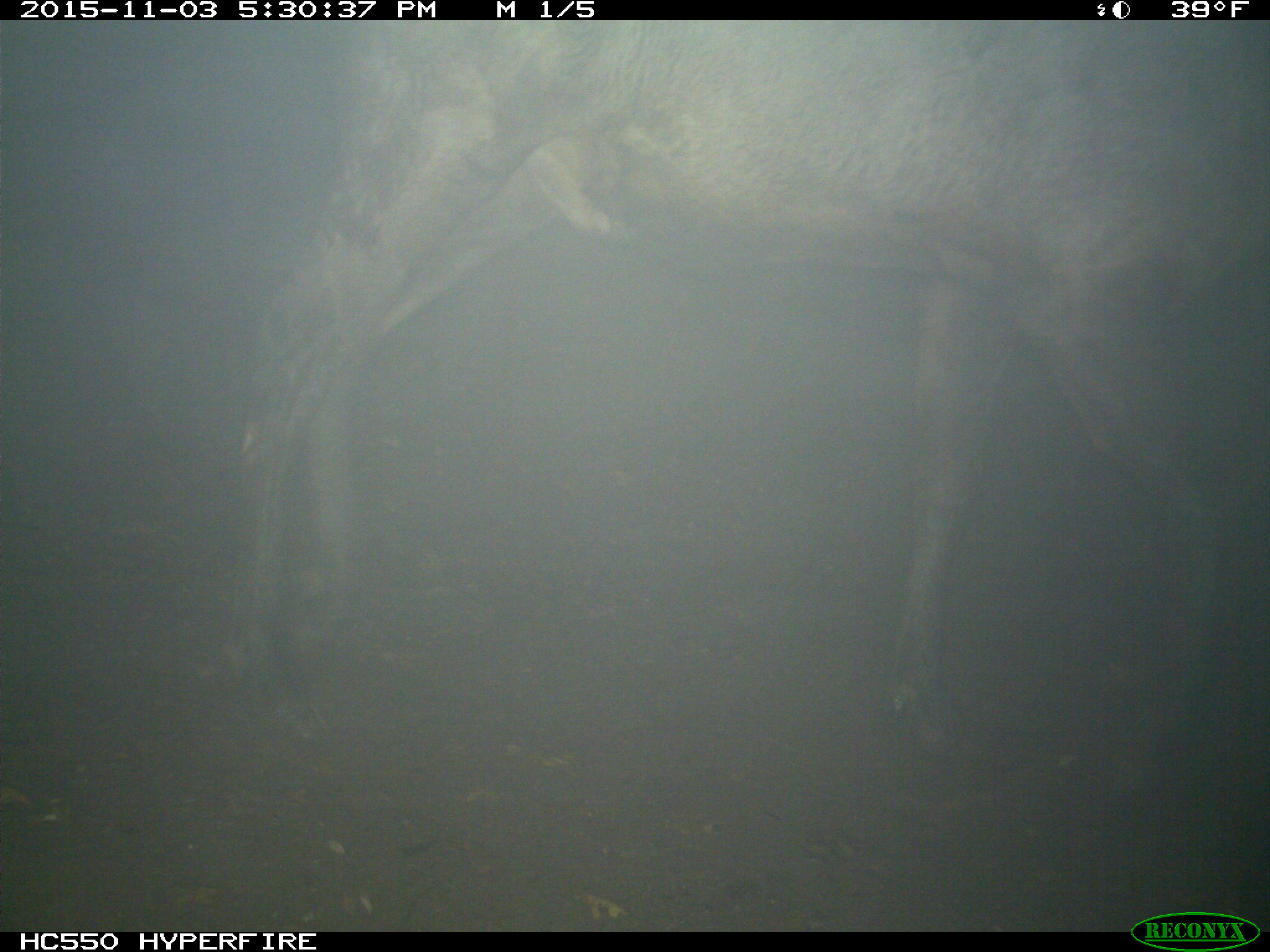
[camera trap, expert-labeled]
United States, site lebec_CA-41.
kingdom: Animalia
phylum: Chordata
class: Mammalia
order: Artiodactyla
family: Cervidae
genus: Cervus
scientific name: Cervus canadensis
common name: elk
Cervus canadensis (elk).